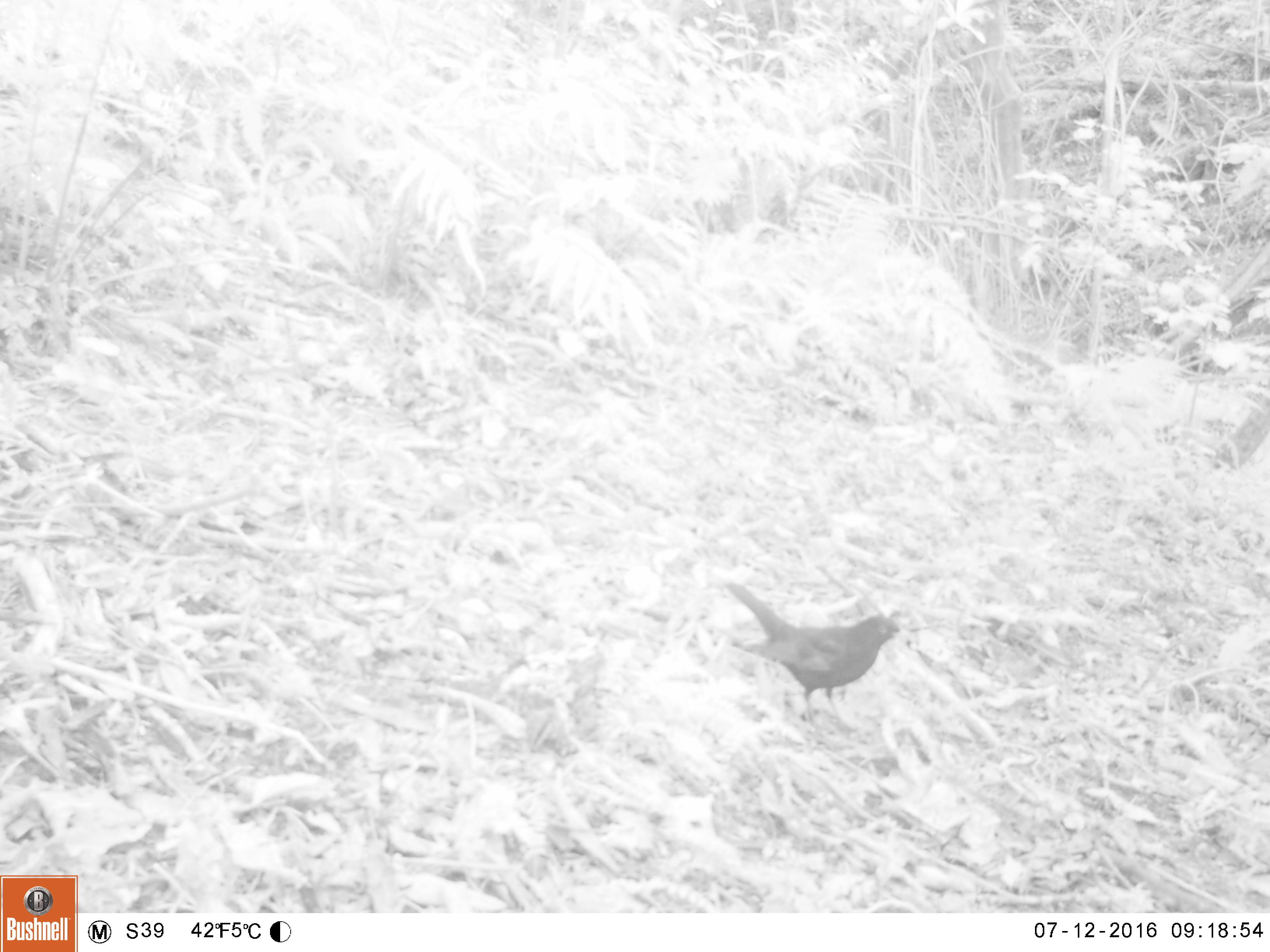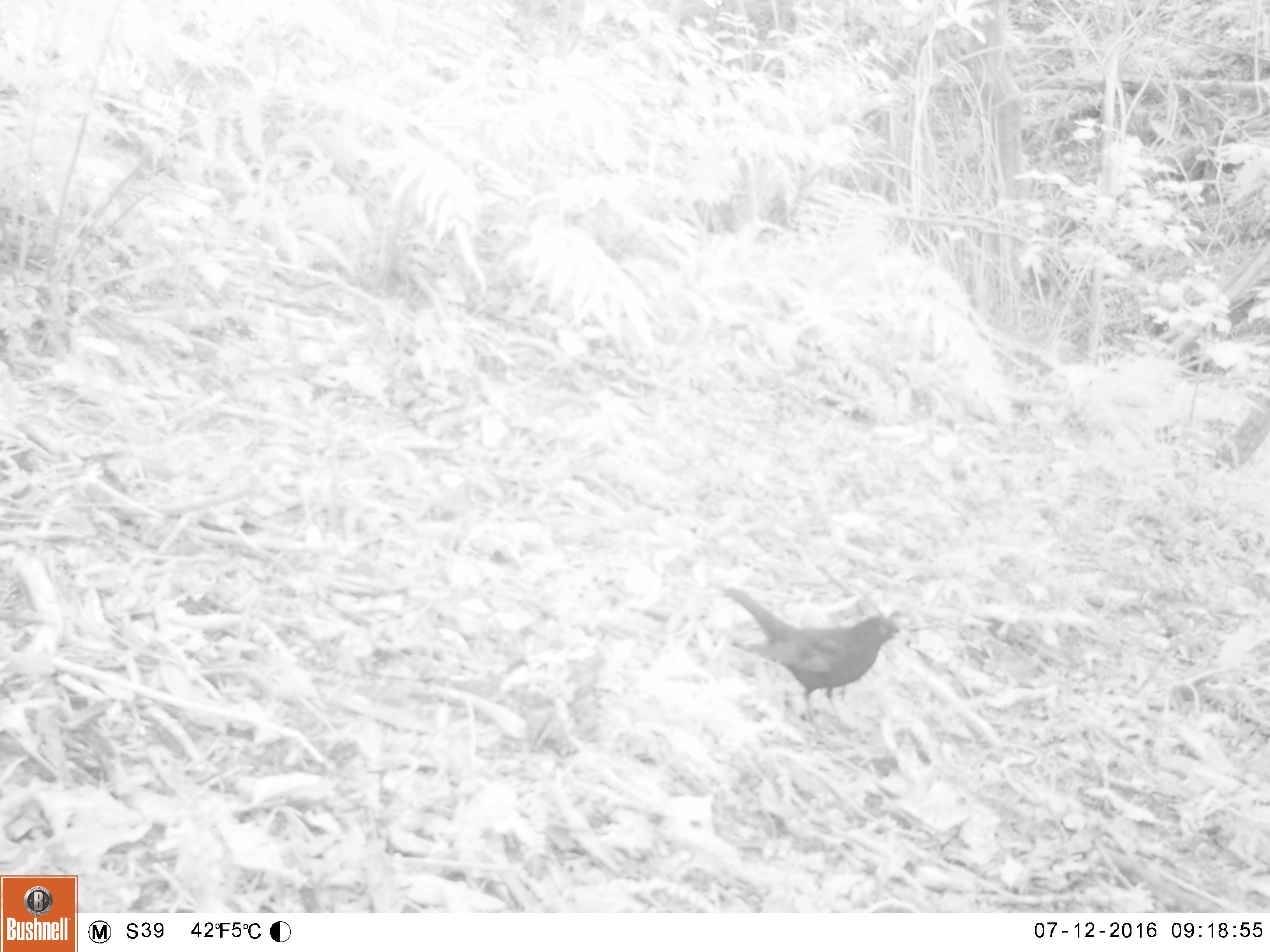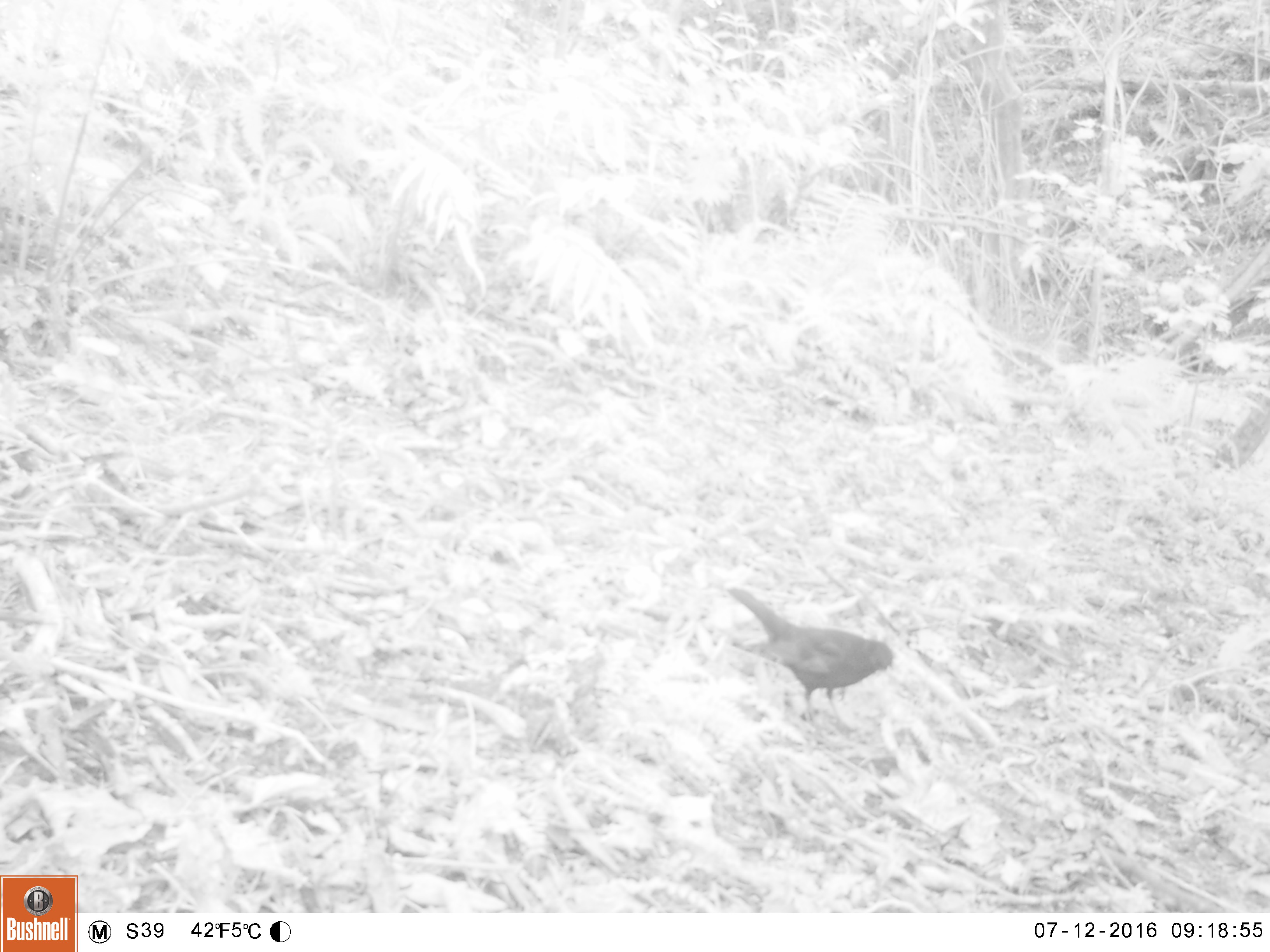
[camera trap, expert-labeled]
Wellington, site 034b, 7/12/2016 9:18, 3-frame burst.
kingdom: Animalia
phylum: Chordata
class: Aves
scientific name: Aves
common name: bird